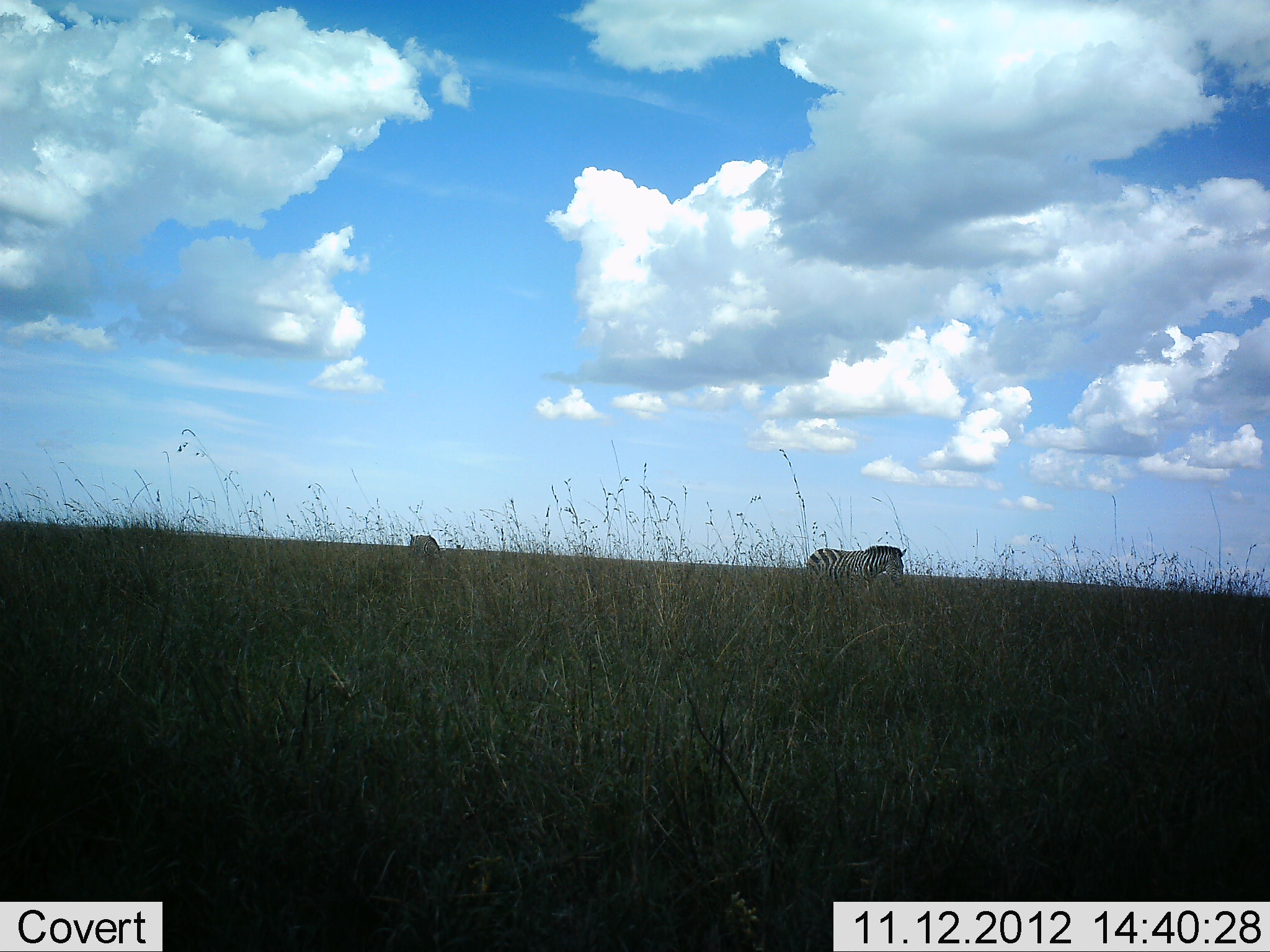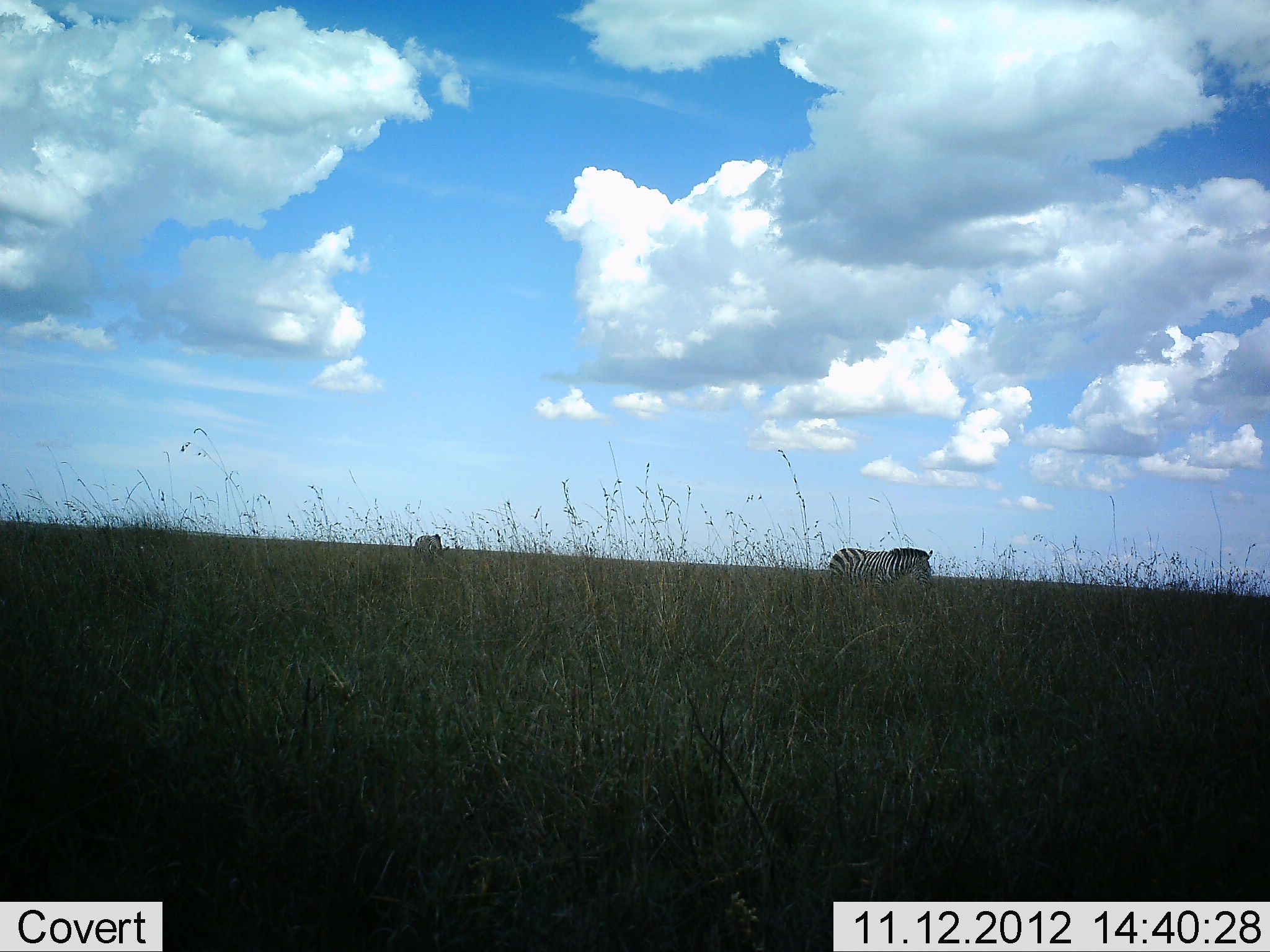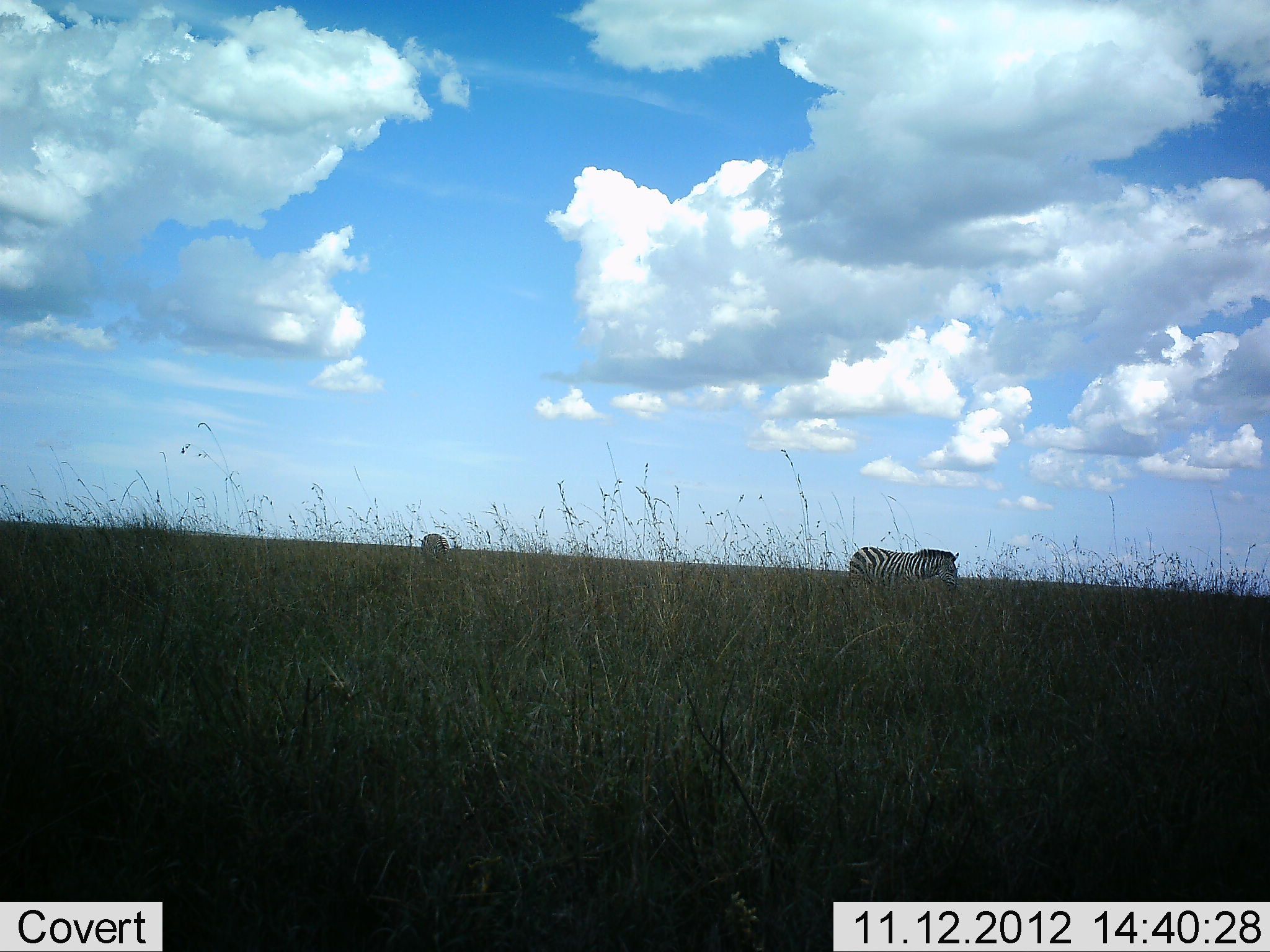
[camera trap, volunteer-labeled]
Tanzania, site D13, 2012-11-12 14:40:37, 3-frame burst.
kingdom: Animalia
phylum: Chordata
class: Mammalia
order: Perissodactyla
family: Equidae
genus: Equus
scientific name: Equus quagga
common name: plains zebra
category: zebra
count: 2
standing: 40%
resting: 0%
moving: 60%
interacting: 0%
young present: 0%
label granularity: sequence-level